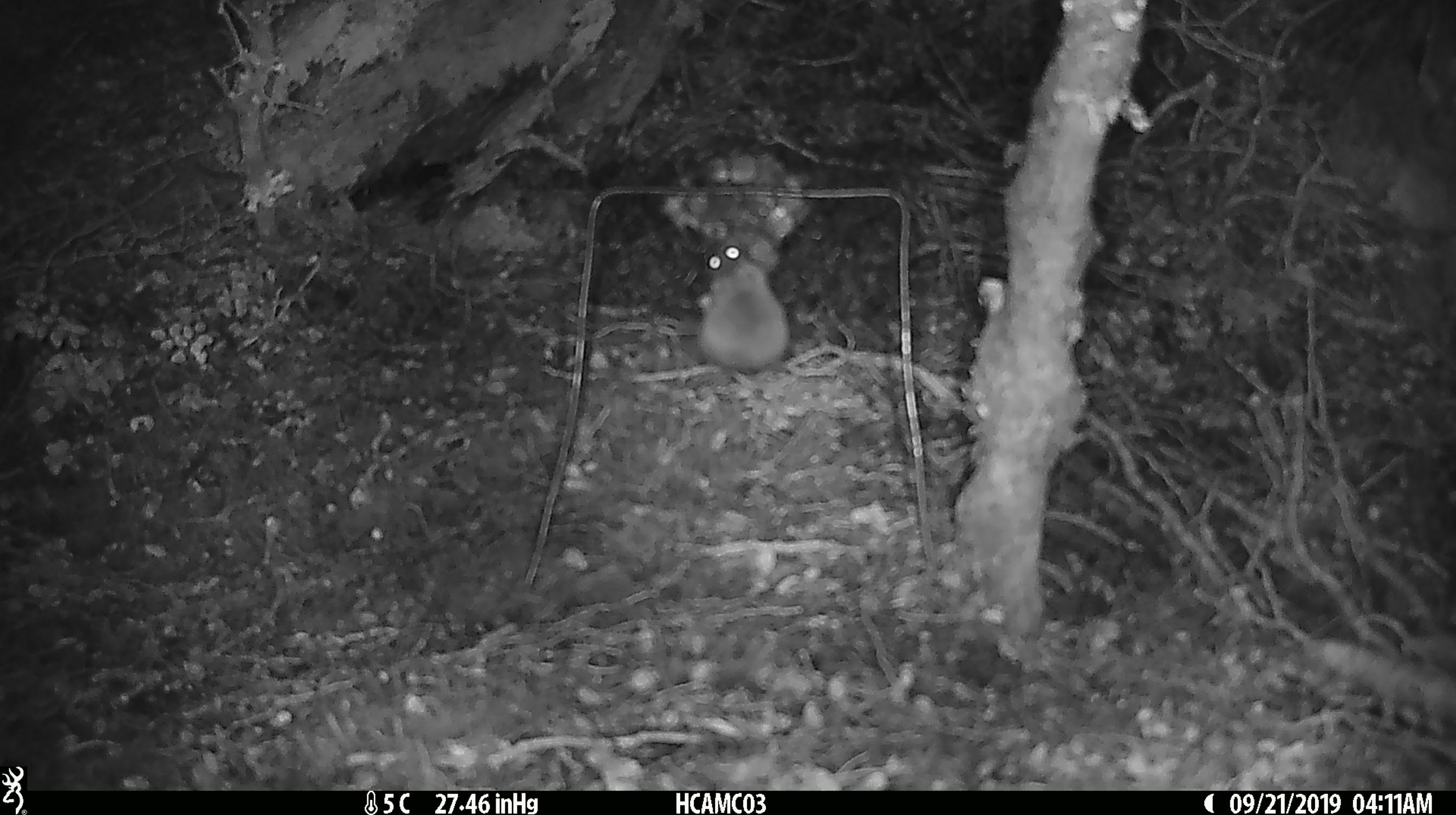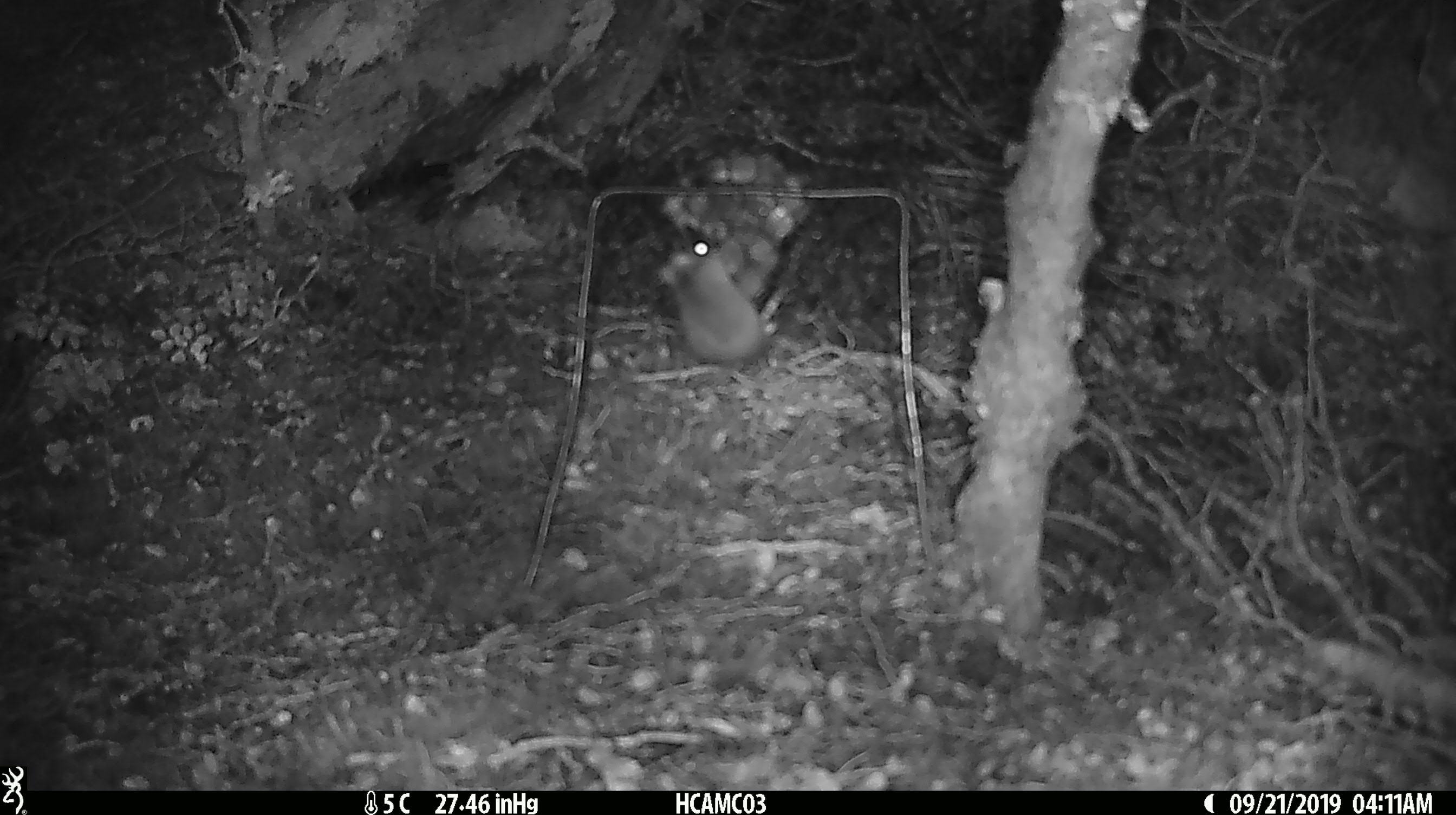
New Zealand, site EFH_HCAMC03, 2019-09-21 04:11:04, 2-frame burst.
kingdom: Animalia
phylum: Chordata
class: Mammalia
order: Rodentia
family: Muridae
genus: Mus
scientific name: Mus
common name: mouse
Mouse (Mus).